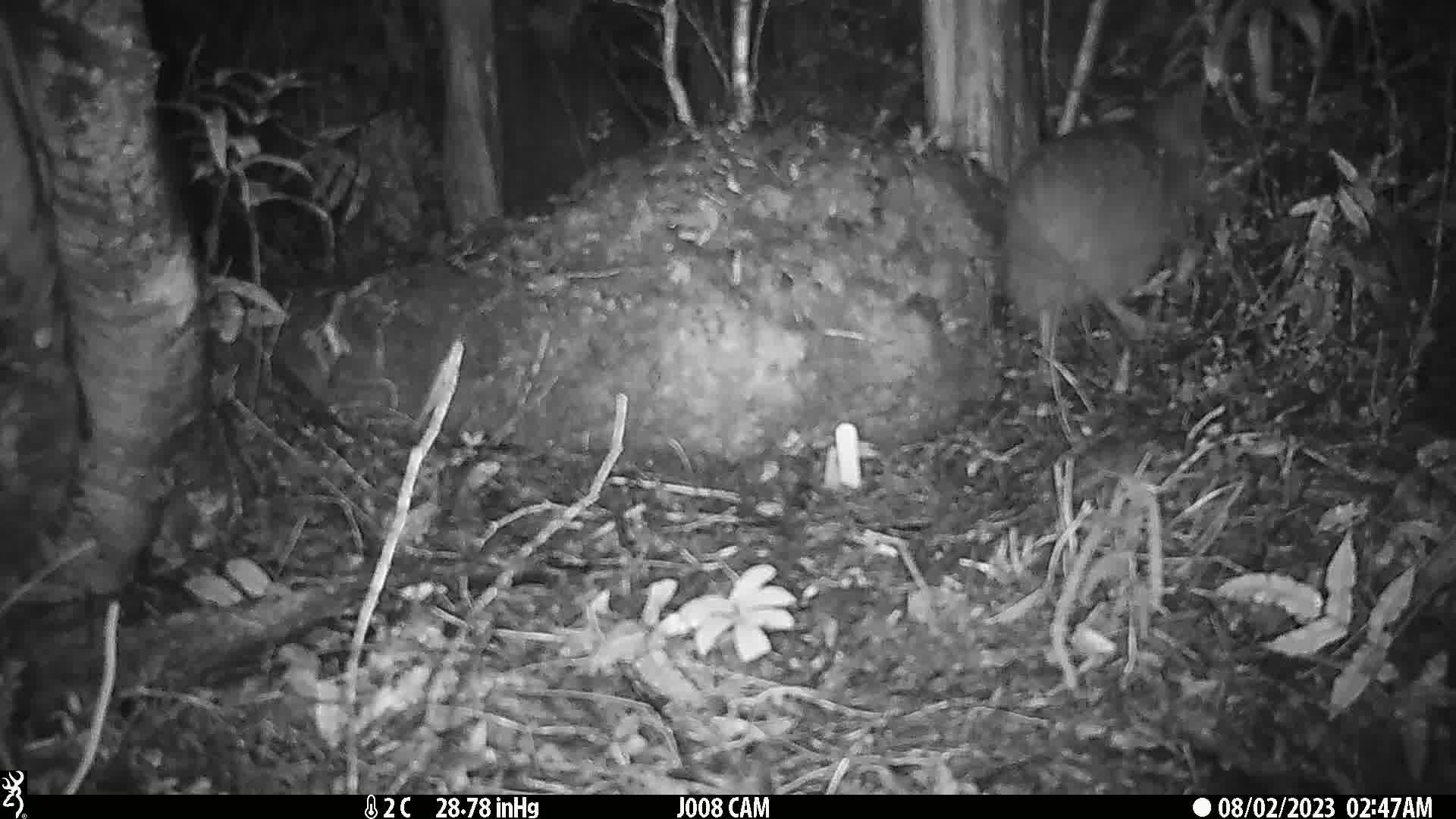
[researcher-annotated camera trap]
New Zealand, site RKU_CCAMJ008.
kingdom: Animalia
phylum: Chordata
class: Aves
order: Apterygiformes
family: Apterygidae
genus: Apteryx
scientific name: Apteryx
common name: kiwi